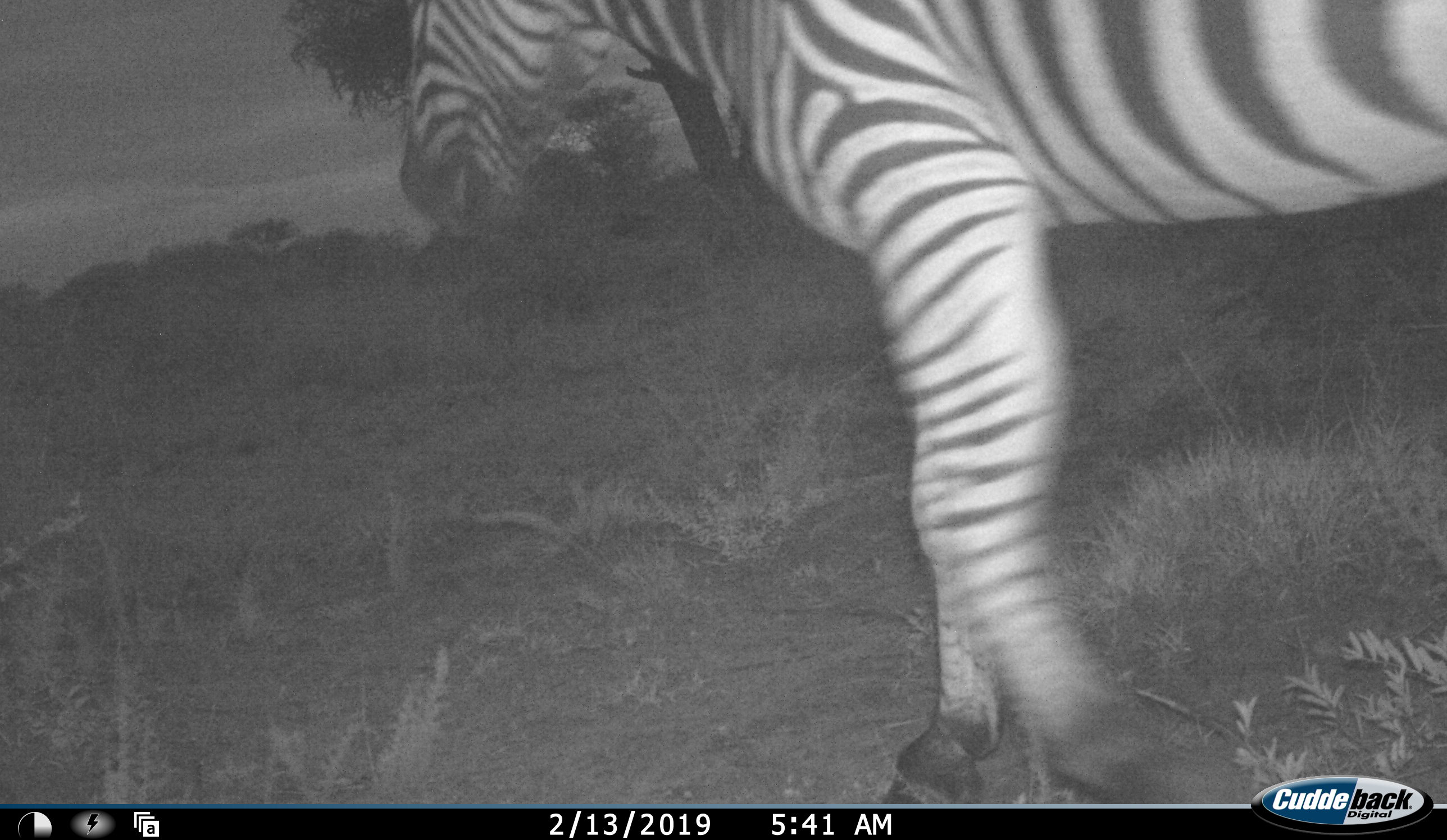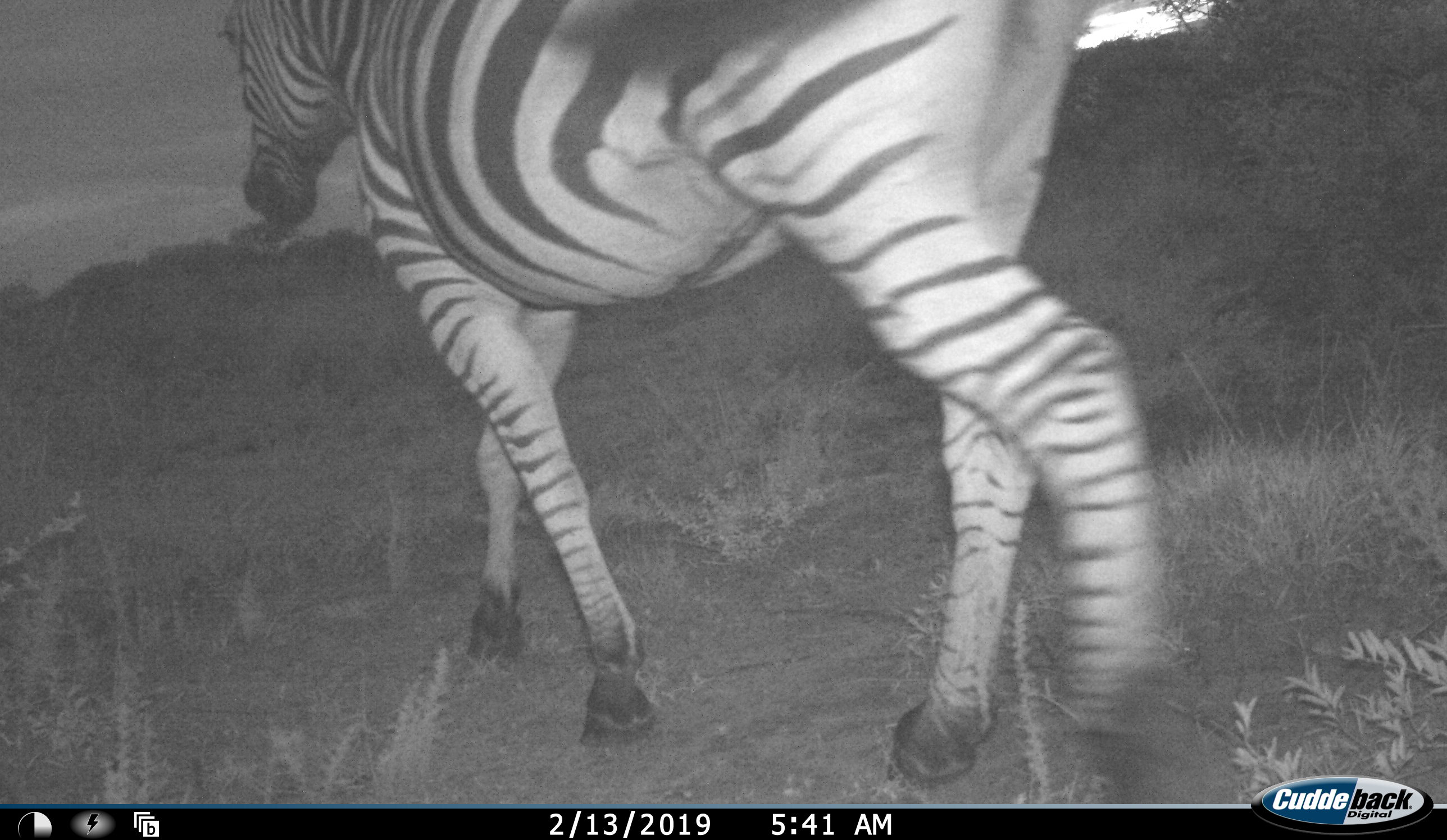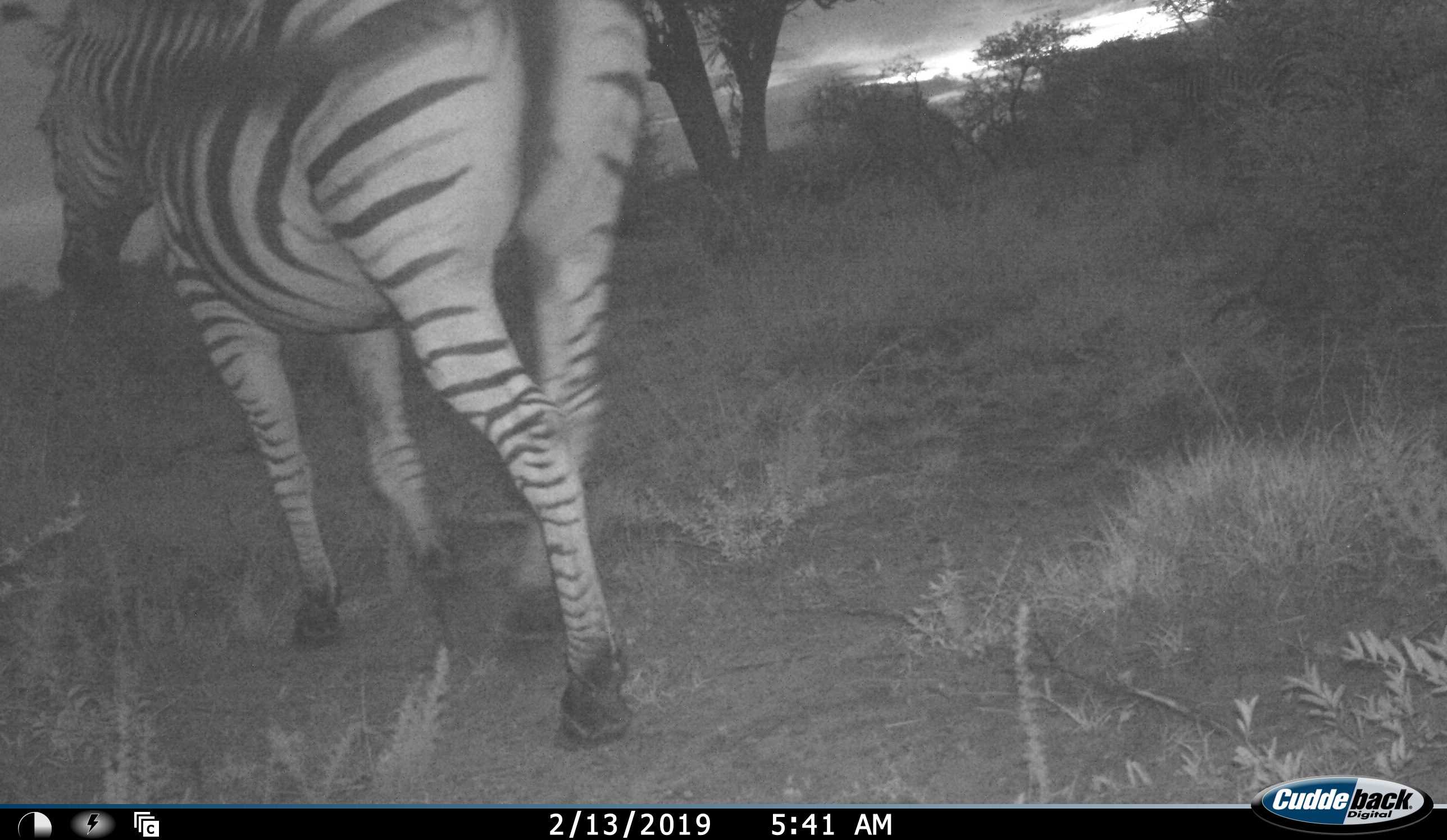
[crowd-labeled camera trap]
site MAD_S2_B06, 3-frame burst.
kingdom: Animalia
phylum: Chordata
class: Mammalia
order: Perissodactyla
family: Equidae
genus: Equus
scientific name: Equus quagga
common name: plains zebra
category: zebraplains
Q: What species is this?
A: Zebraplains (plains zebra) (Equus quagga).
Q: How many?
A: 1.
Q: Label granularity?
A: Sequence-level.